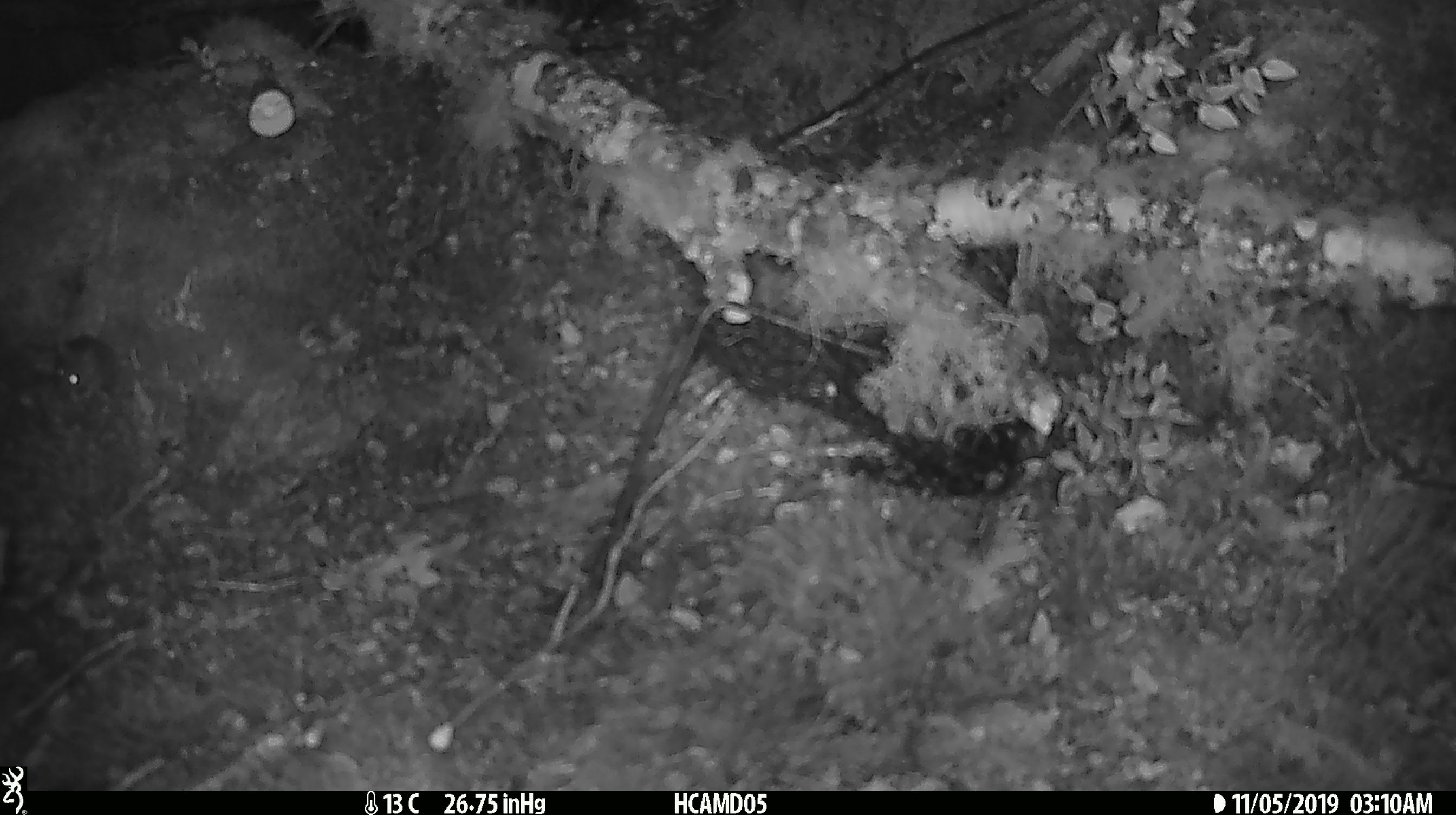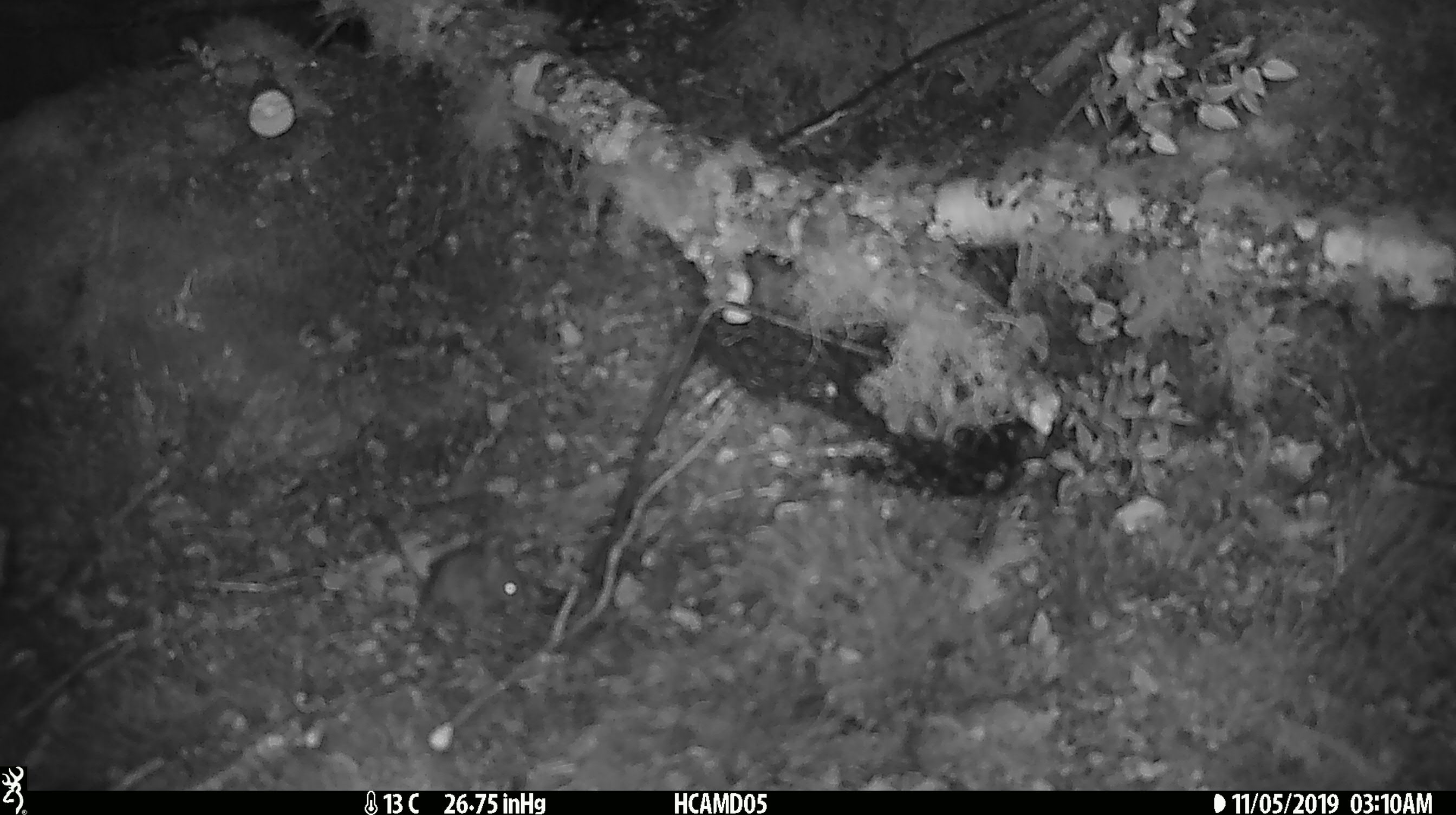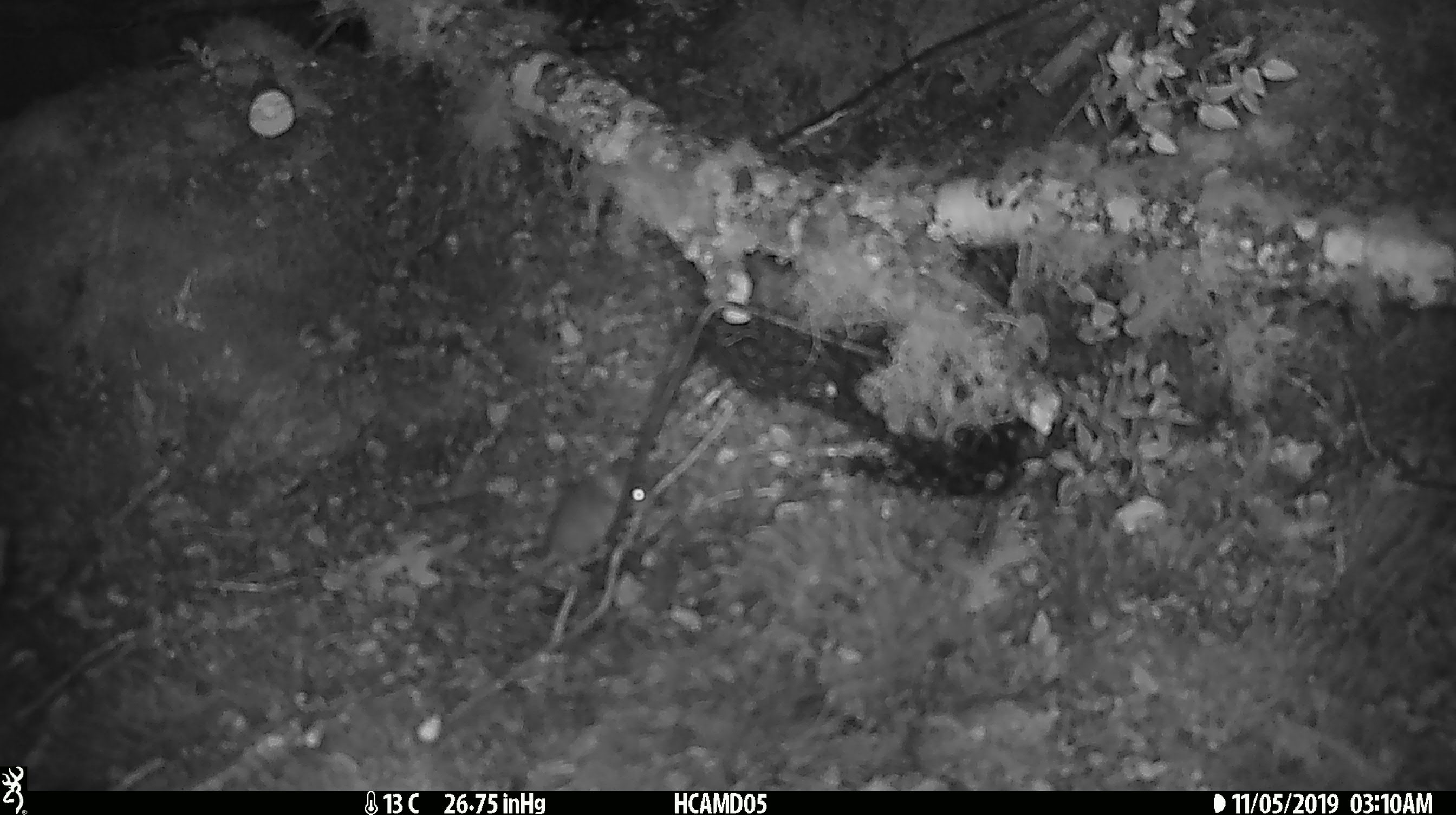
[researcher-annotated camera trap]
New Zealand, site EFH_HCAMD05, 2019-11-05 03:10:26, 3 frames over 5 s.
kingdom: Animalia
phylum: Chordata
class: Mammalia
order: Rodentia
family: Muridae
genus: Mus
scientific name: Mus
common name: mouse